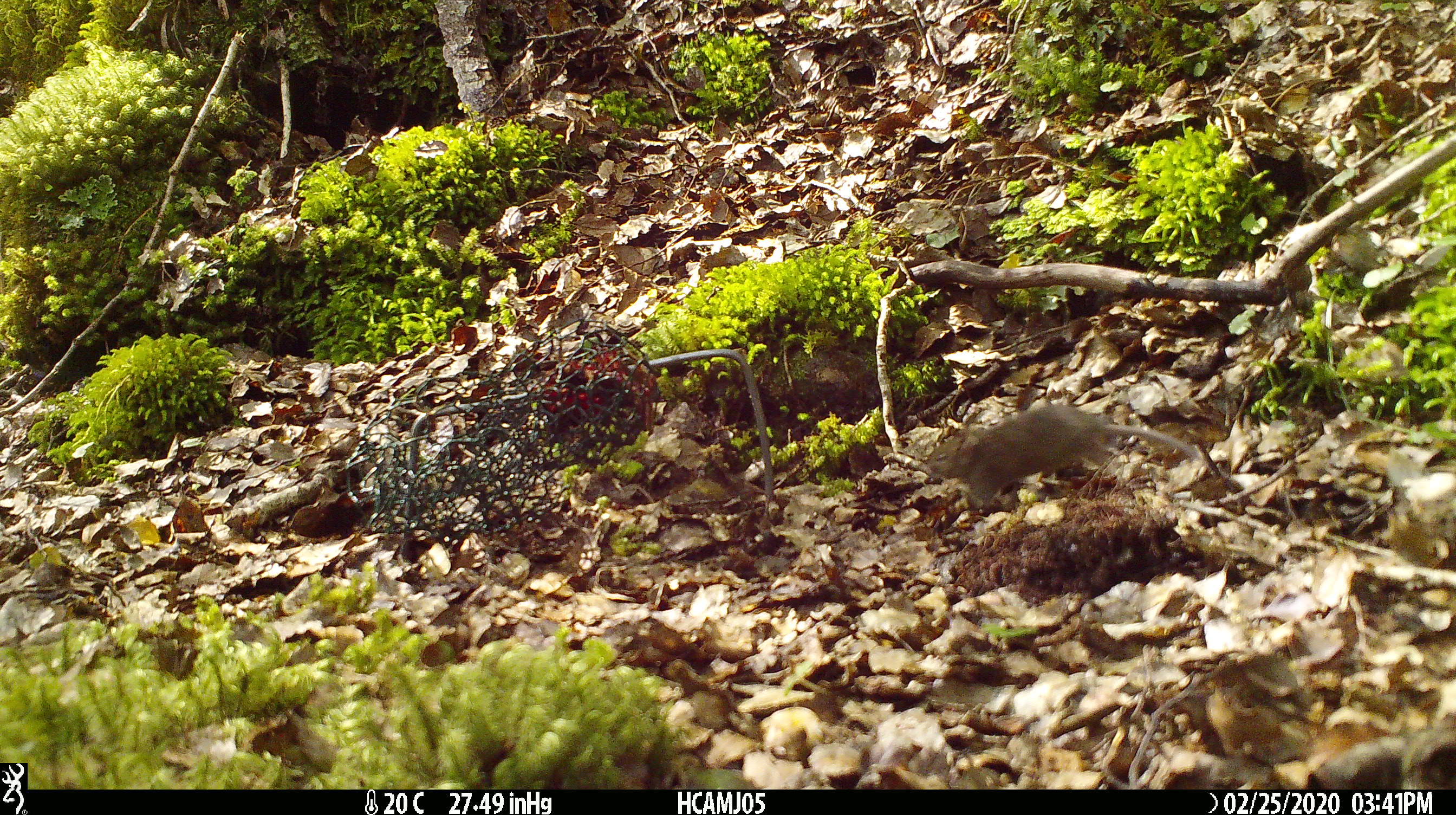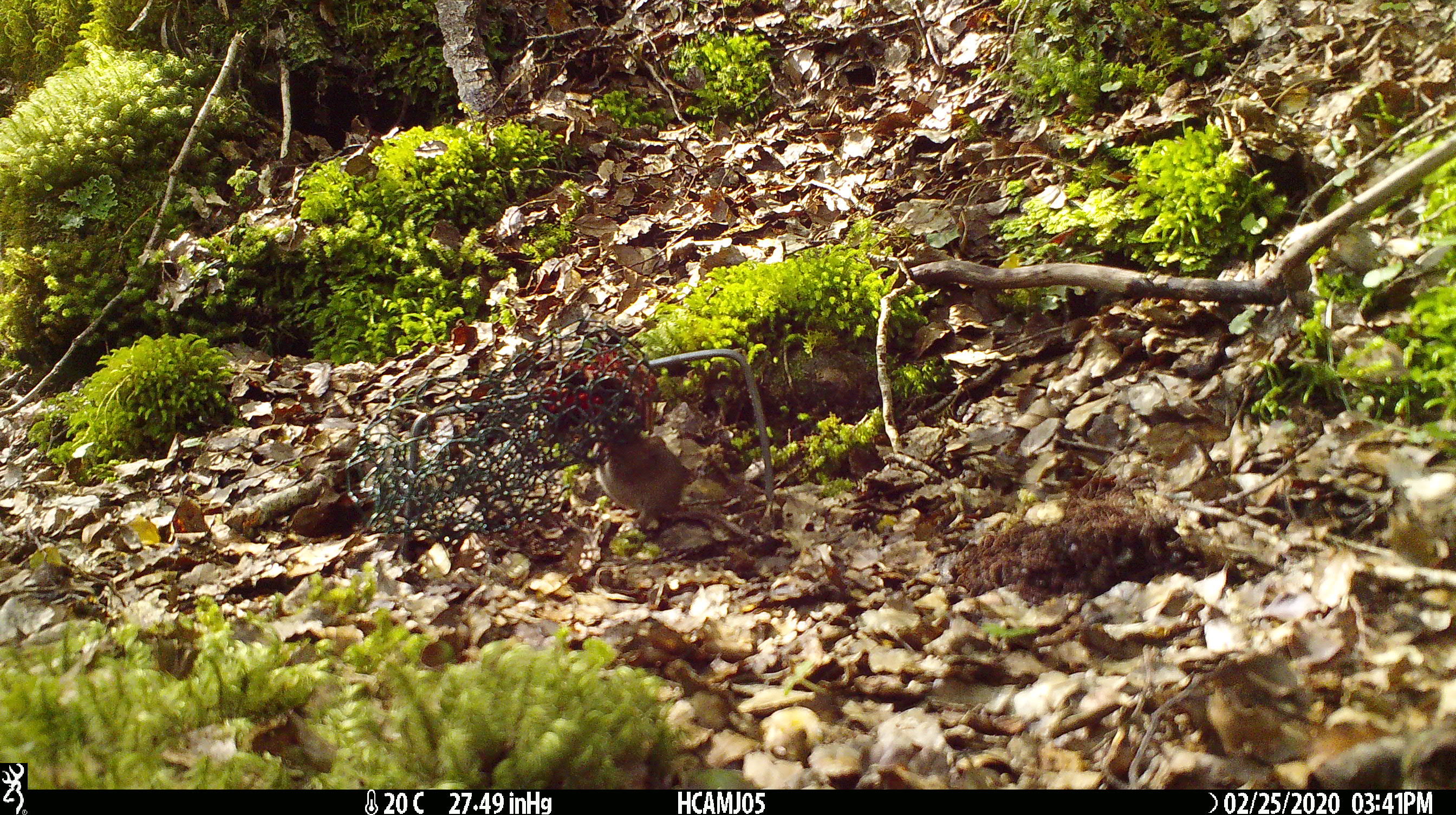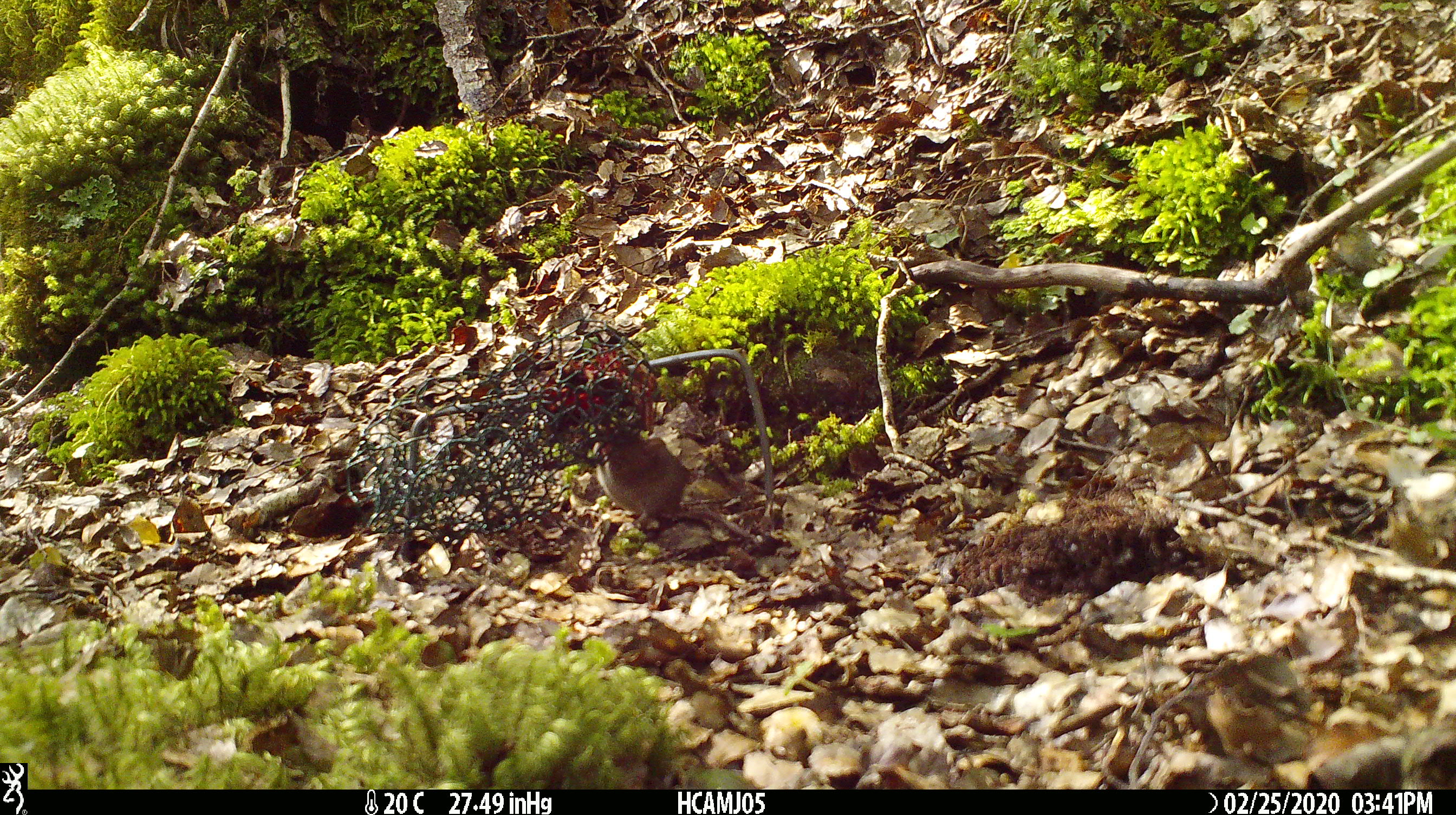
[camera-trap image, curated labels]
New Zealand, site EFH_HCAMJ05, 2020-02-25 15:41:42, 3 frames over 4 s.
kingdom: Animalia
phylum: Chordata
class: Mammalia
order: Rodentia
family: Muridae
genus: Mus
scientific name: Mus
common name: mouse